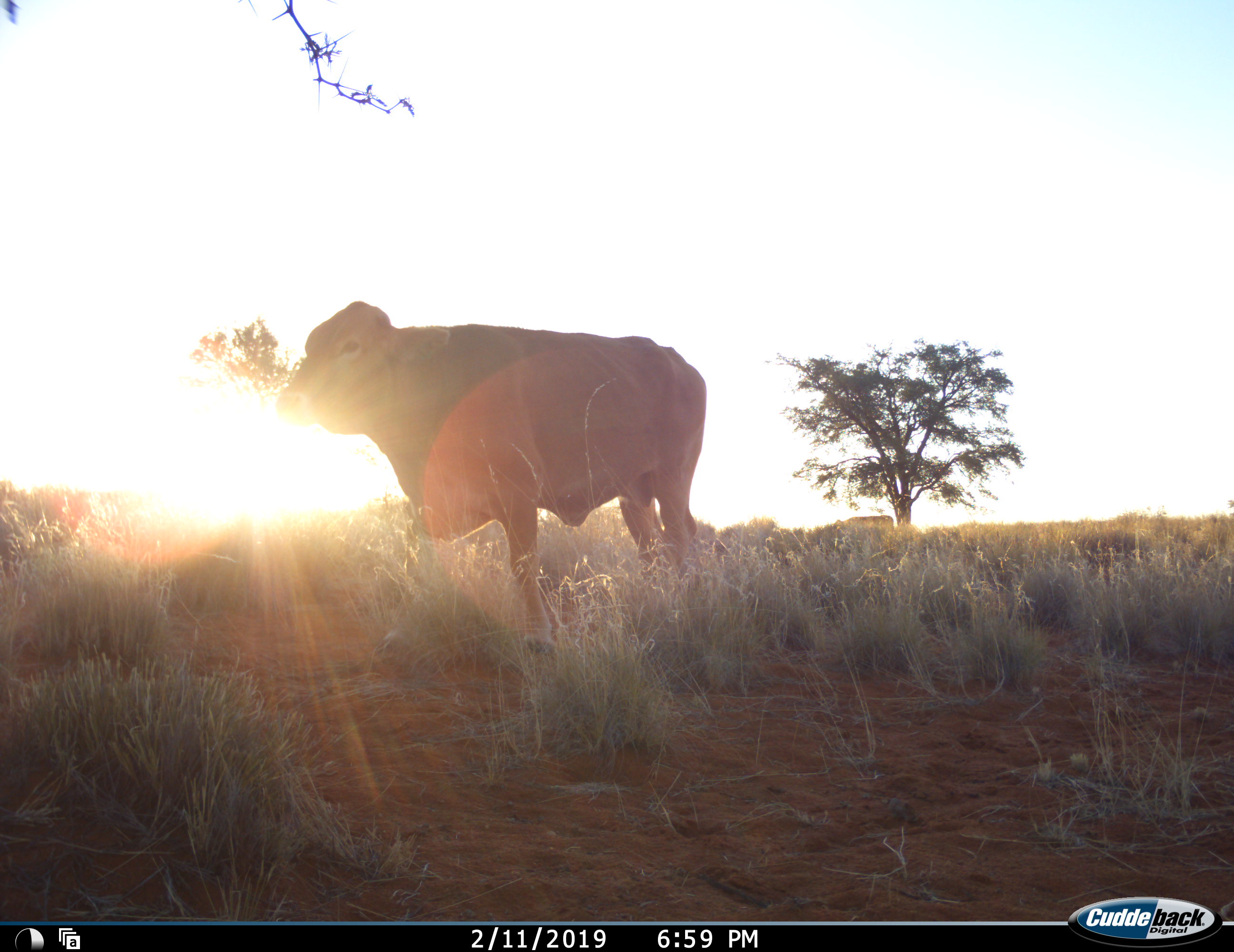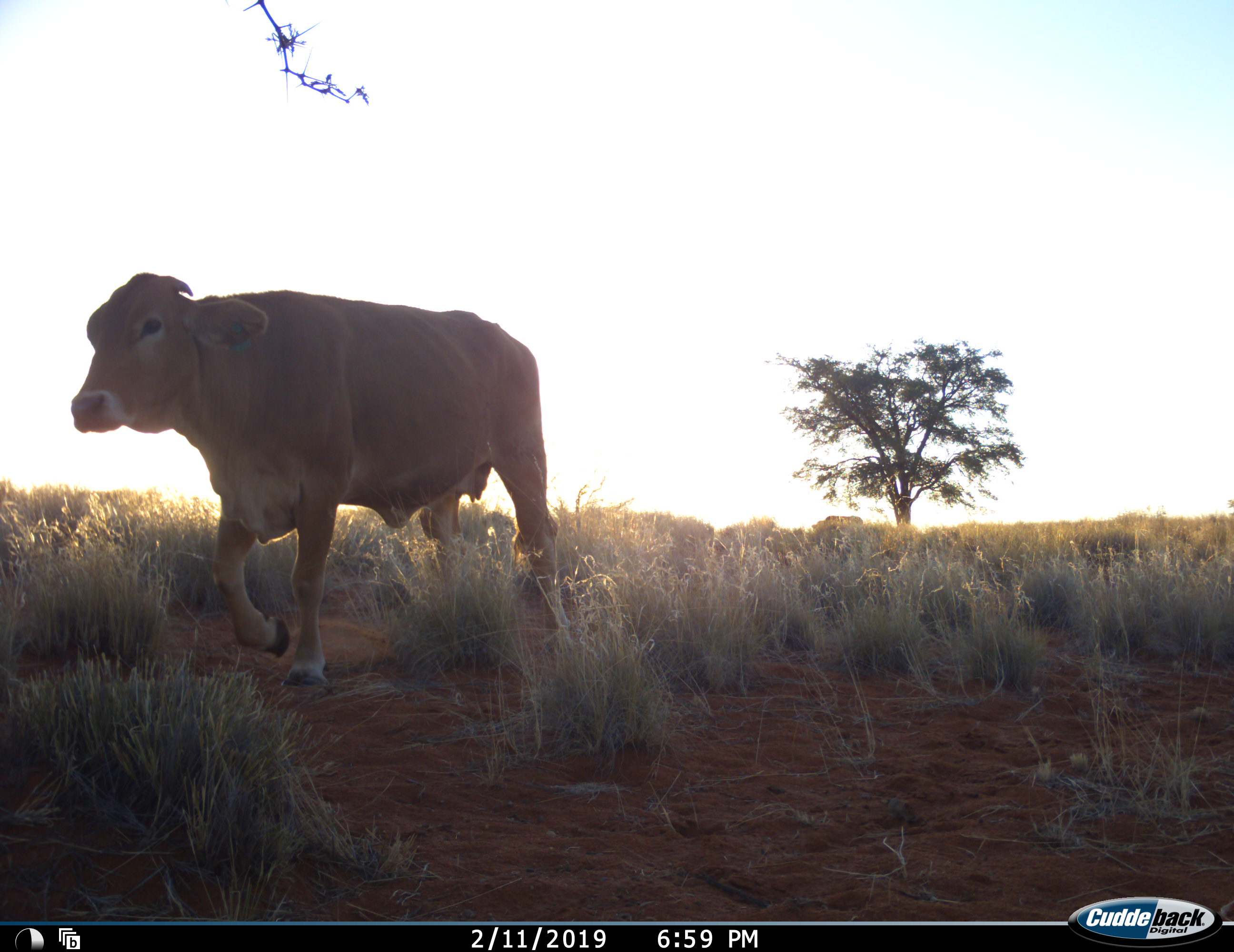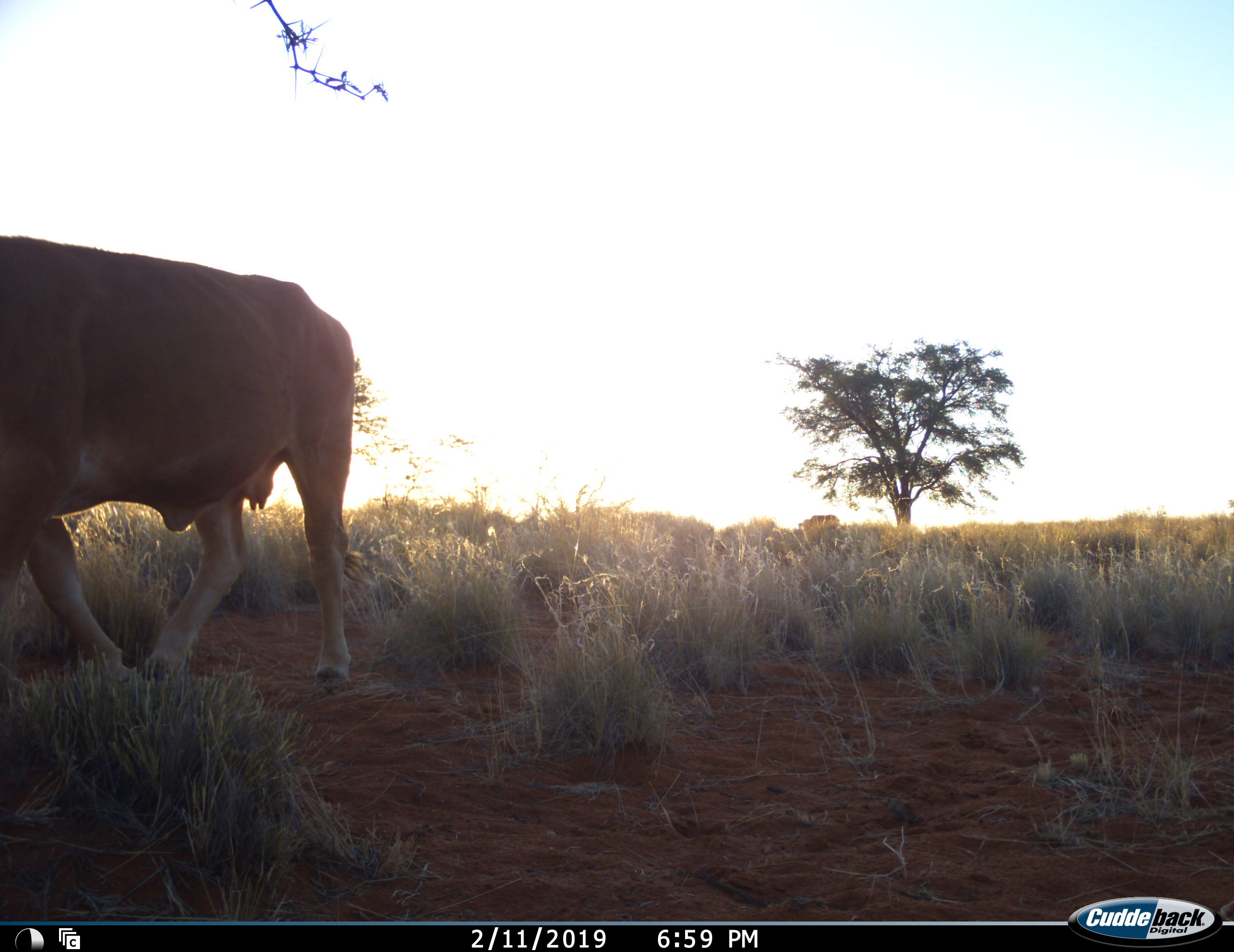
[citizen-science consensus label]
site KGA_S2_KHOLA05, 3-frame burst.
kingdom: Animalia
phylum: Chordata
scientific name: Vertebrata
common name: domestic animal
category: domesticanimal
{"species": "domesticanimal (domestic animal) (Vertebrata)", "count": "2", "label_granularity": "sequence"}